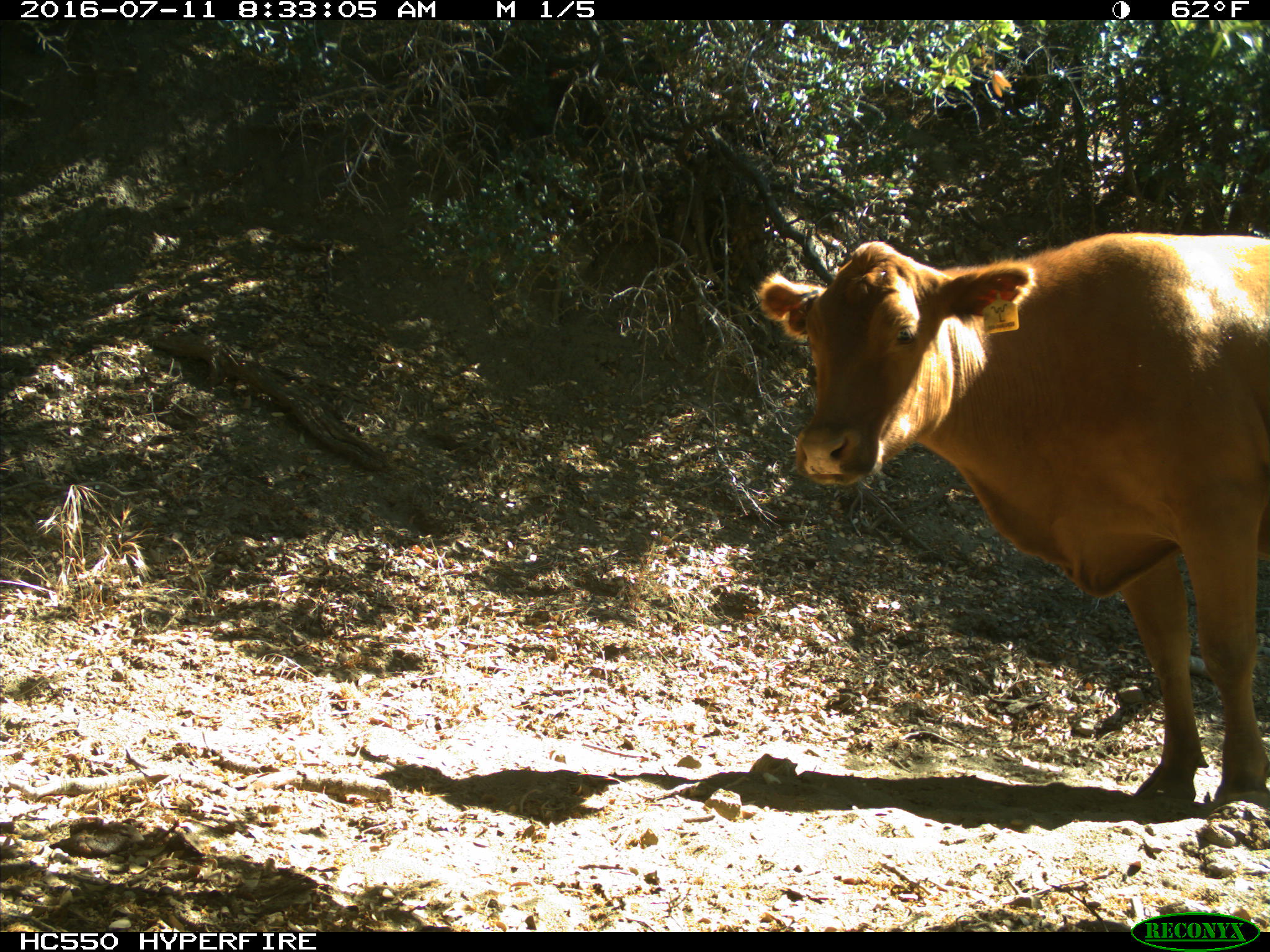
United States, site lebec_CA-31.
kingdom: Animalia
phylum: Chordata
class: Mammalia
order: Artiodactyla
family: Bovidae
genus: Bos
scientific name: Bos taurus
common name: domestic cow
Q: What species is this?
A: Bos taurus (domestic cow).